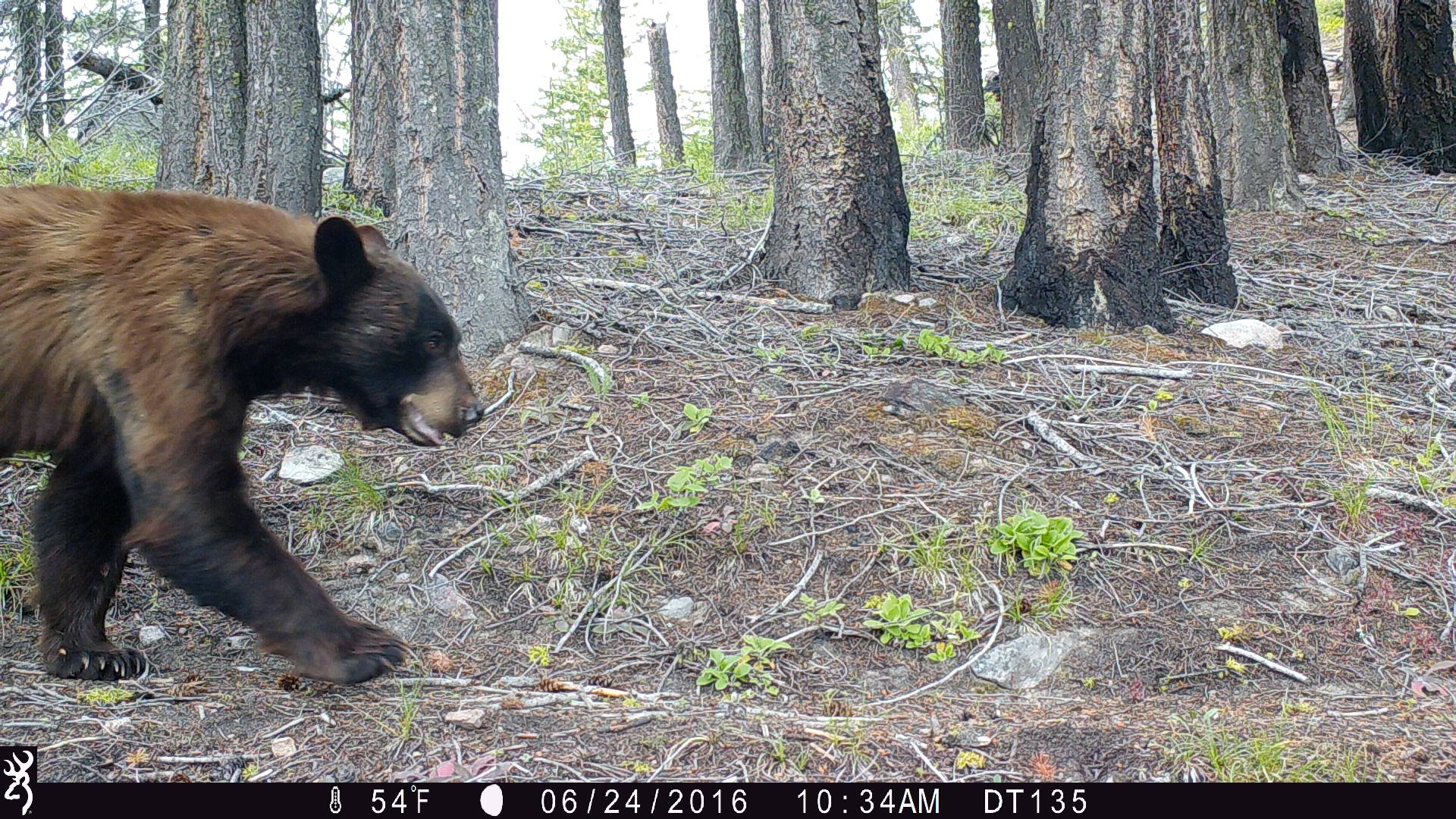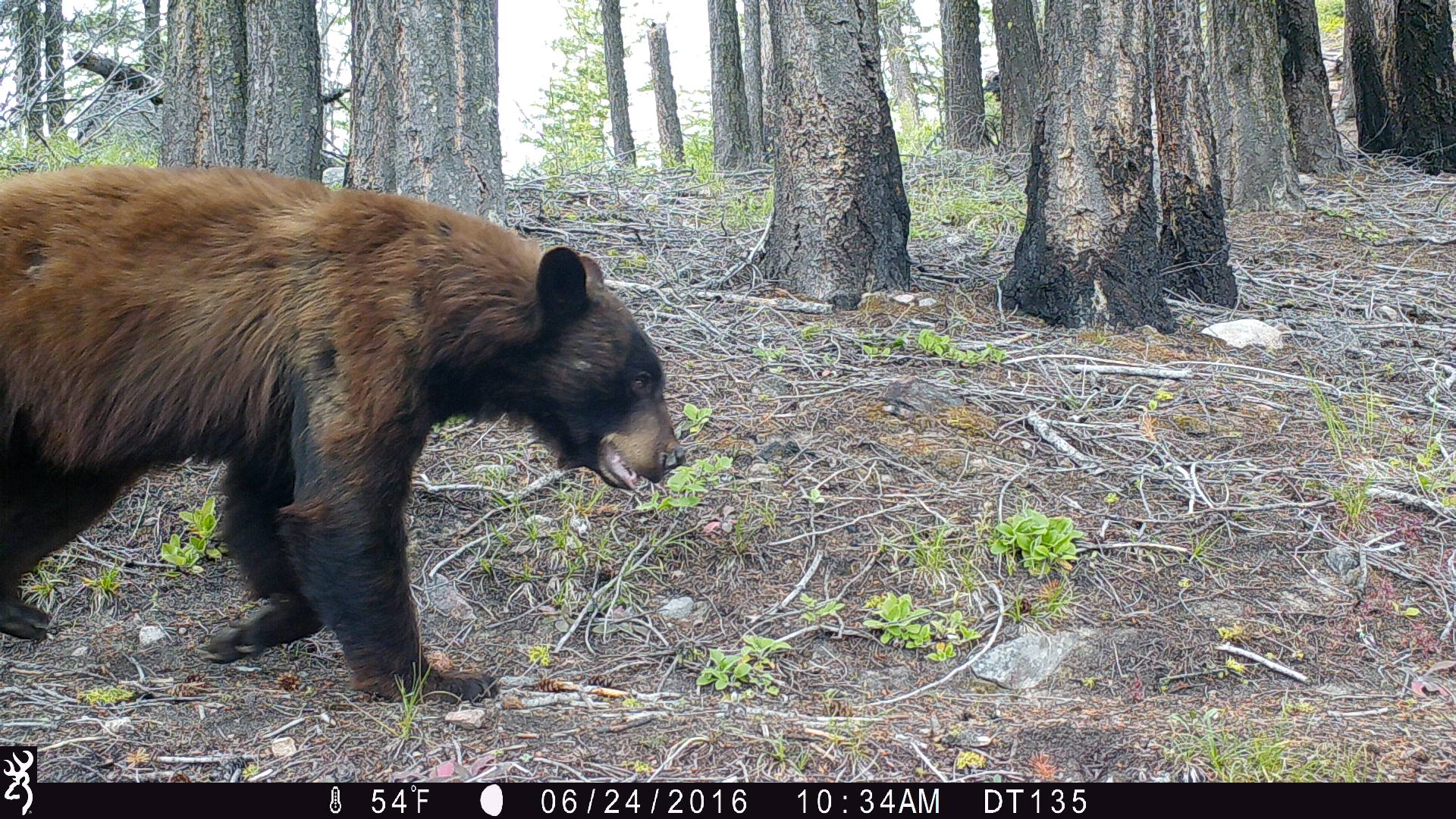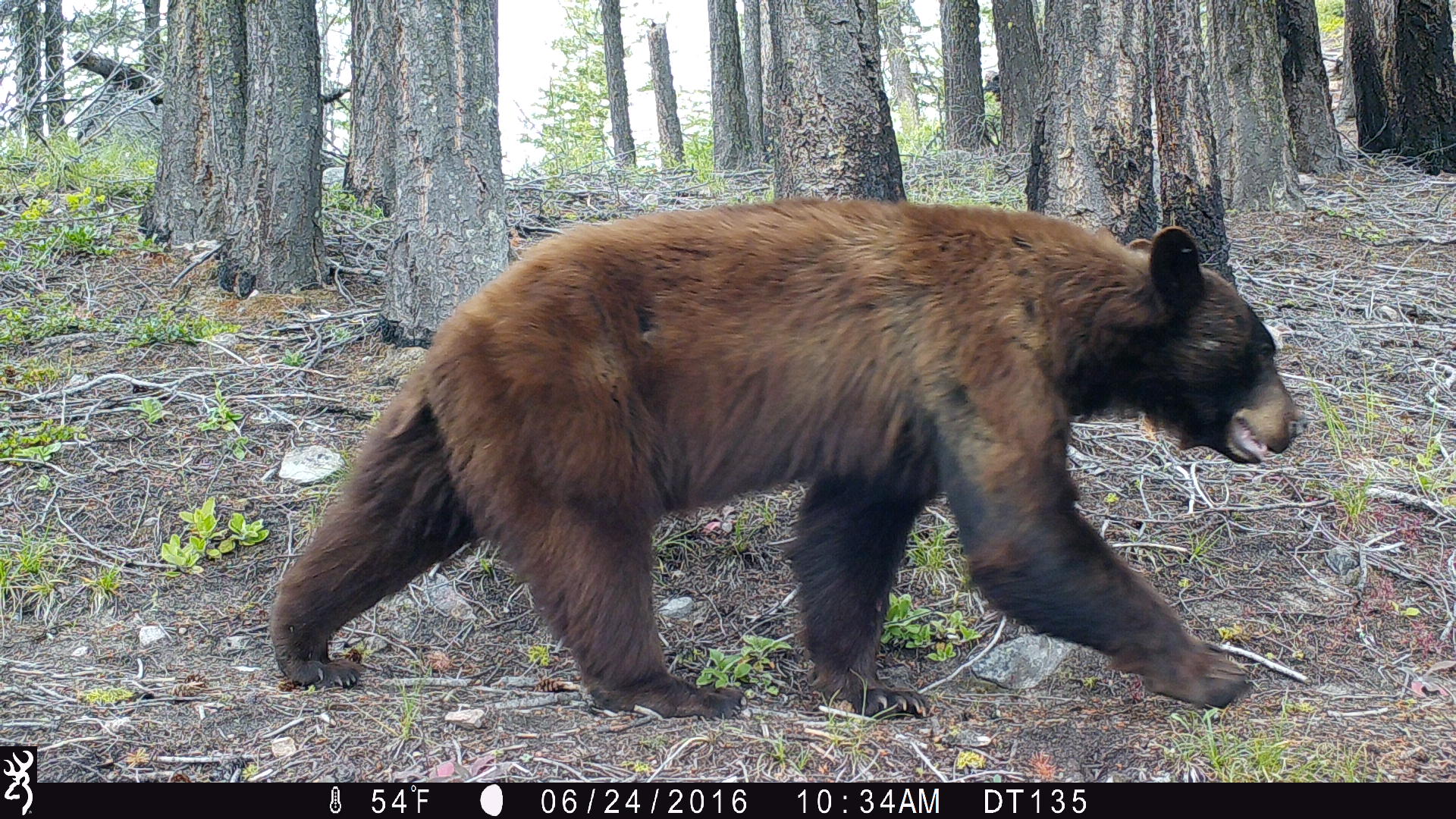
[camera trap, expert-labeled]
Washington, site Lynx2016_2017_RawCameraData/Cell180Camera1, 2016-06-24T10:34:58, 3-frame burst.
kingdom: Animalia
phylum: Chordata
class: Mammalia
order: Carnivora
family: Ursidae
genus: Ursus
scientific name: Ursus americanus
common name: american black bear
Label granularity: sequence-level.